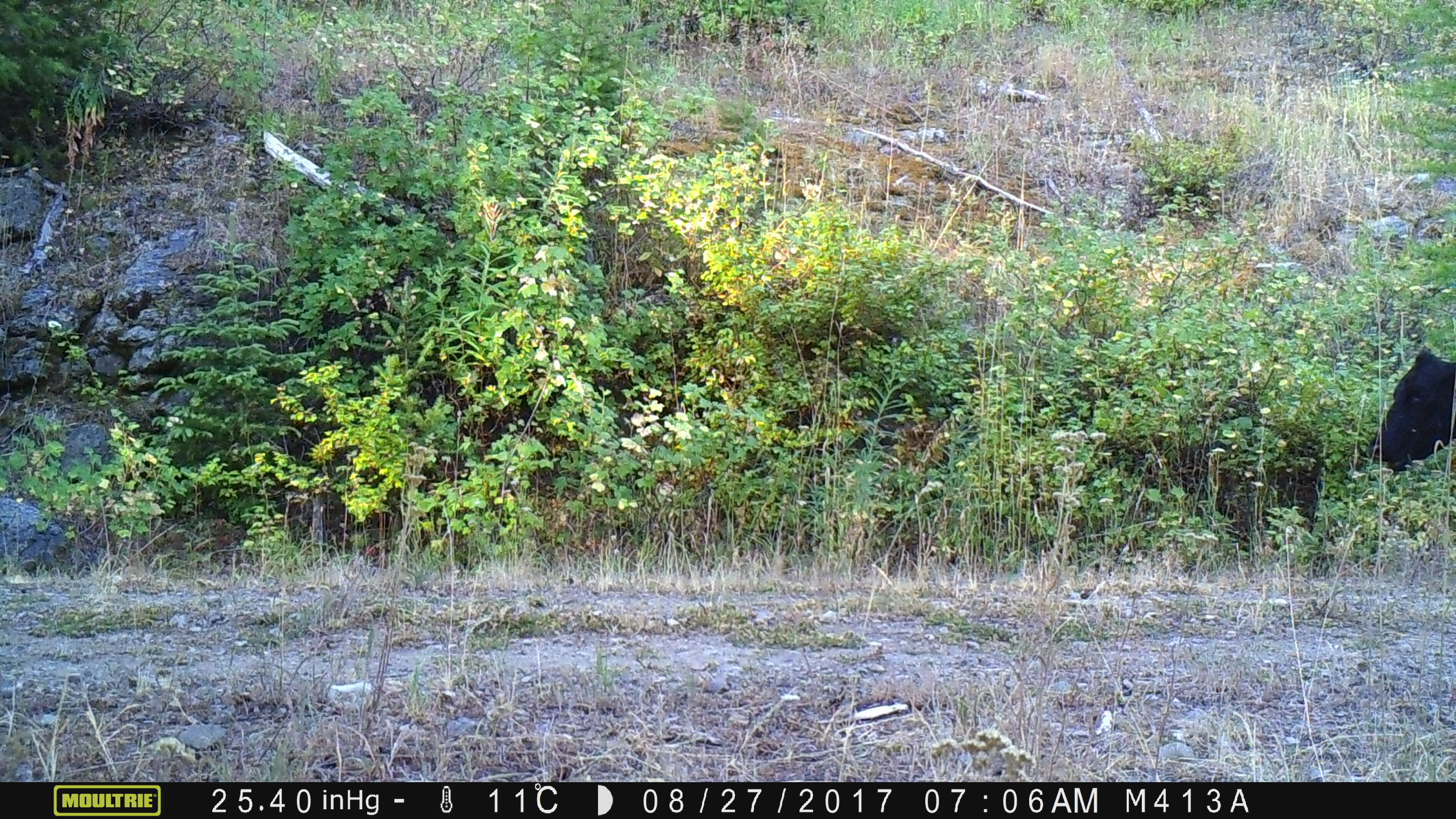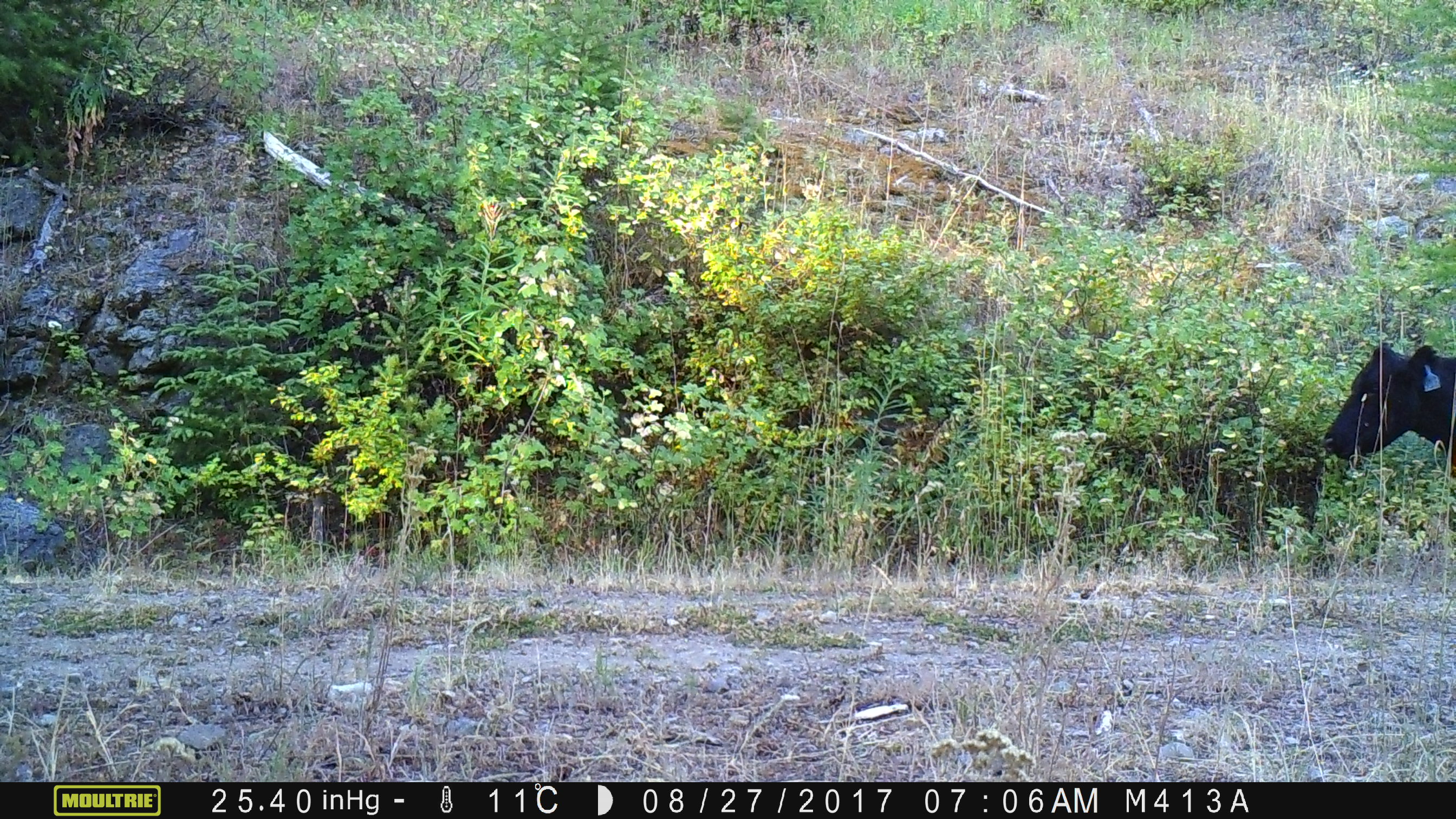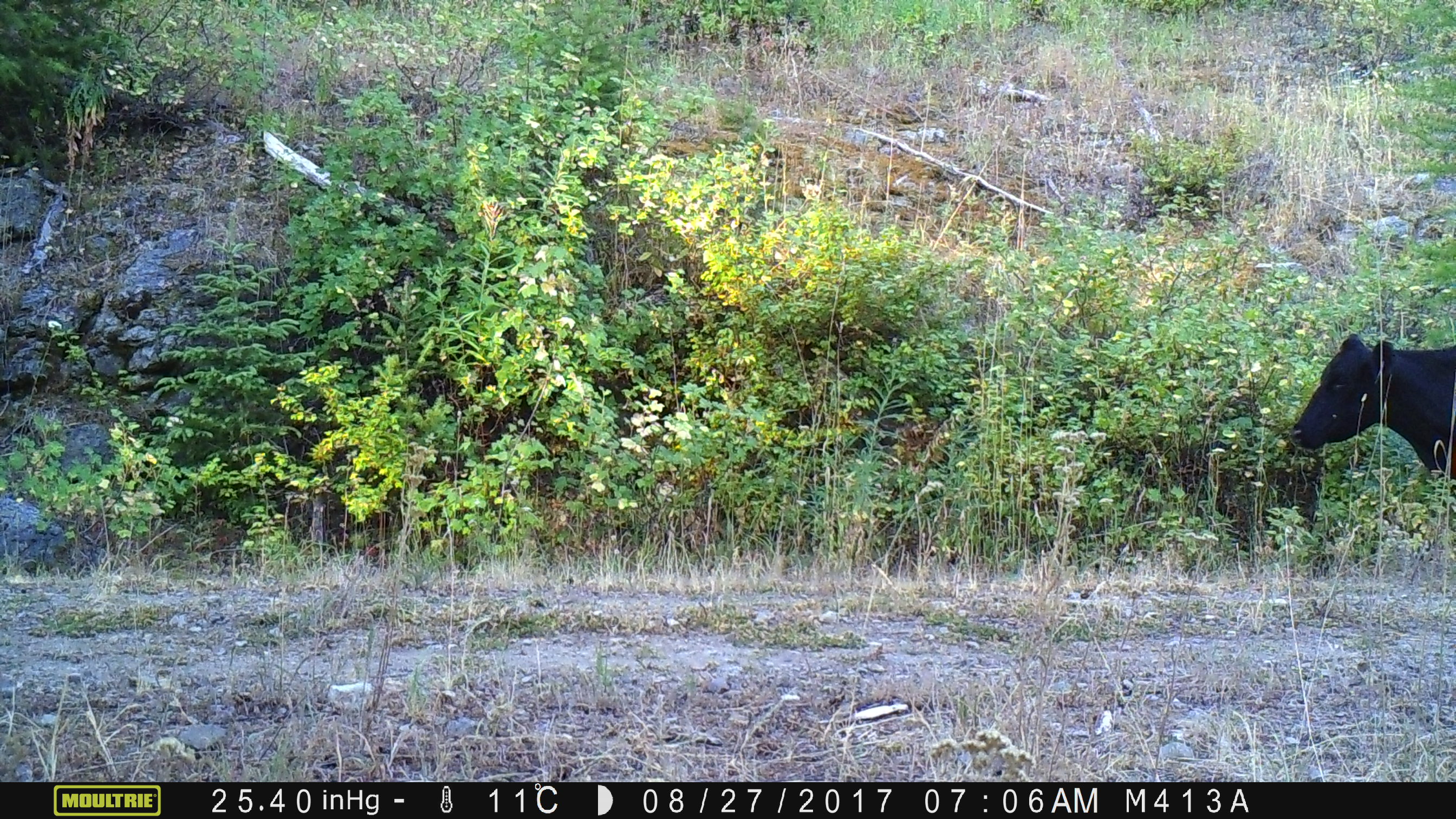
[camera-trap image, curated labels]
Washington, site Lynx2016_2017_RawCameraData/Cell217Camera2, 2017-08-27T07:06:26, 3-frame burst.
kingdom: Animalia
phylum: Chordata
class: Mammalia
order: Artiodactyla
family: Bovidae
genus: Bos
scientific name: Bos taurus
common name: domestic cattle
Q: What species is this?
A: Domestic cattle (Bos taurus).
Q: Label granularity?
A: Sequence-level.